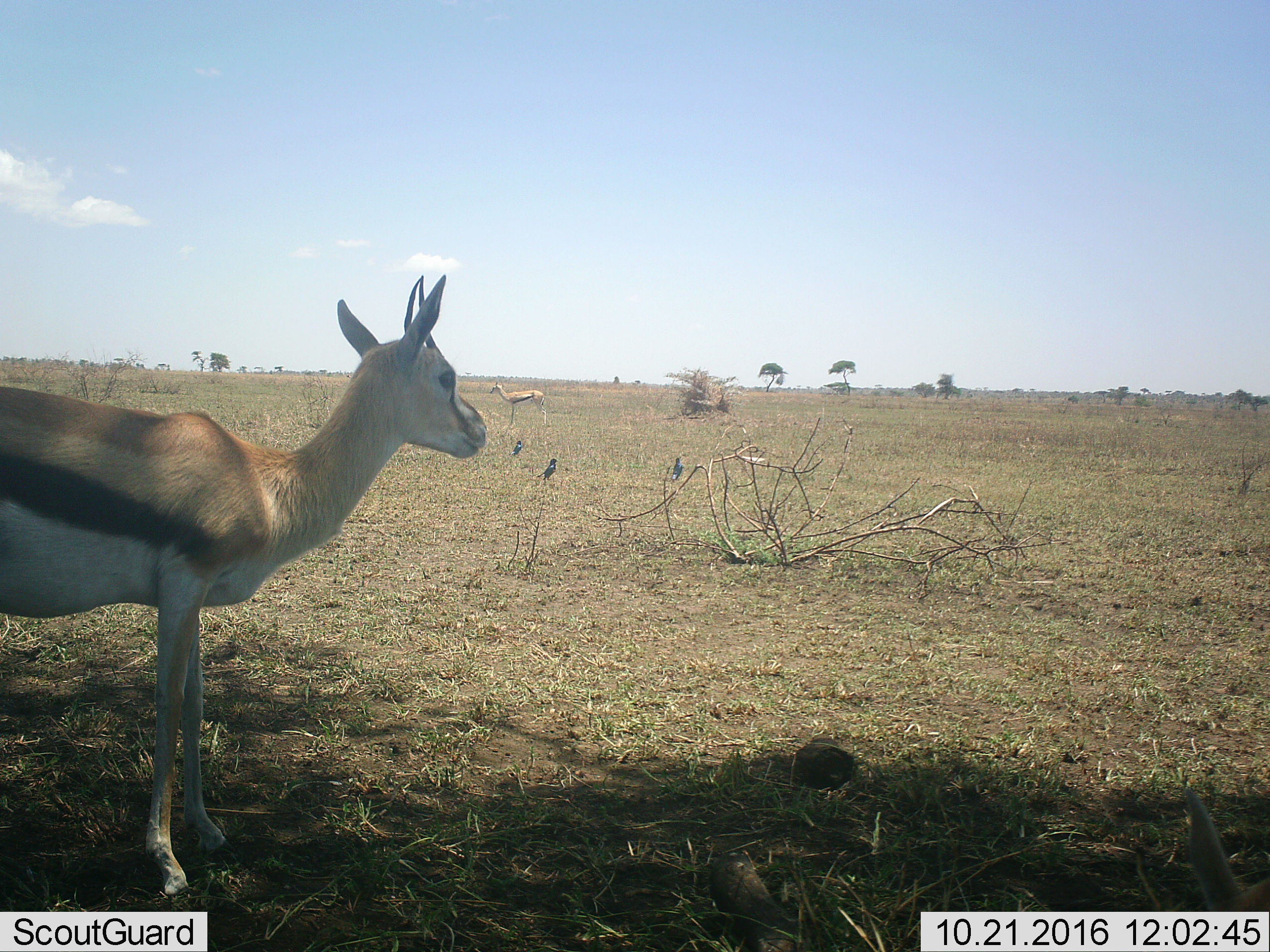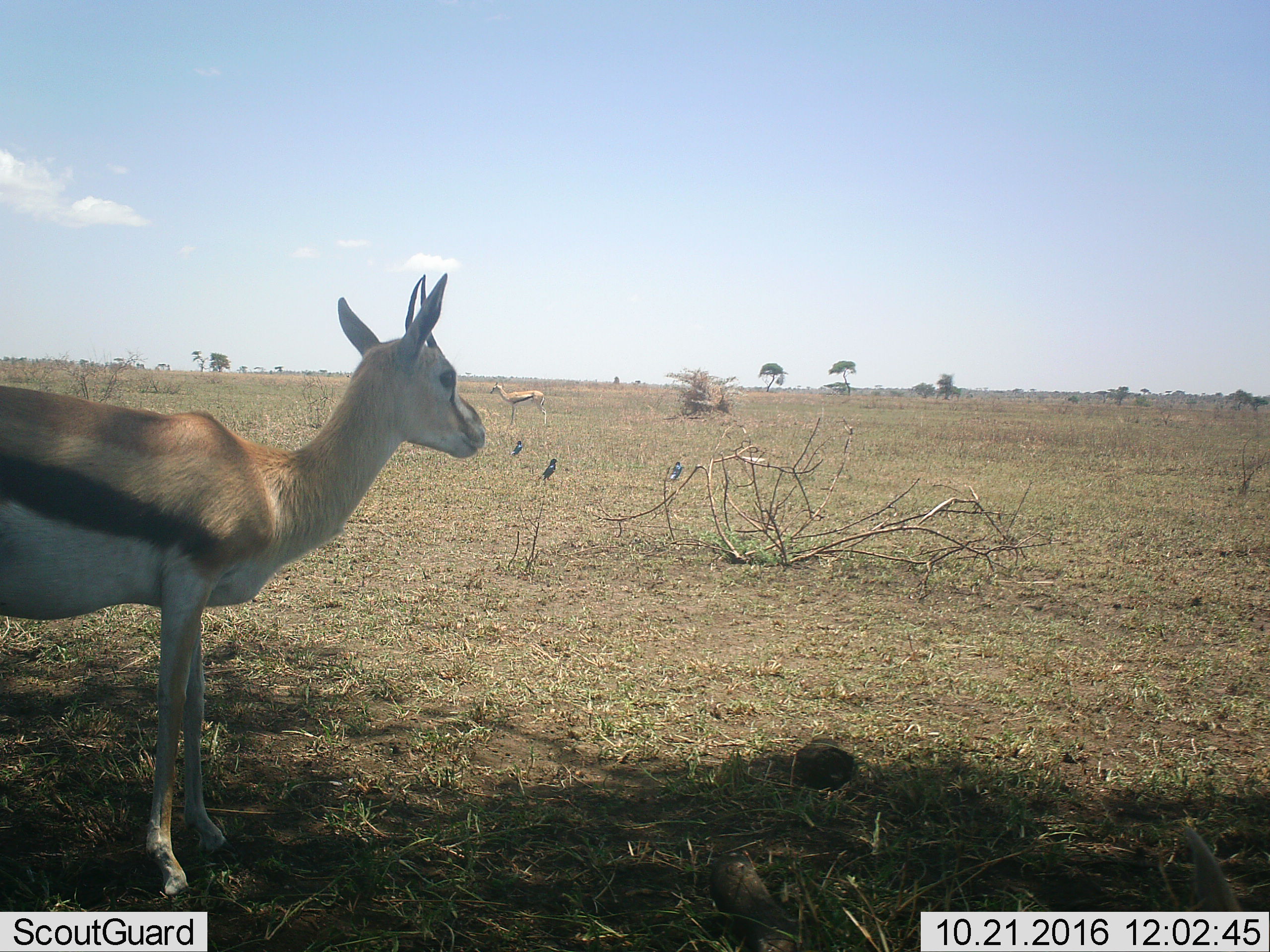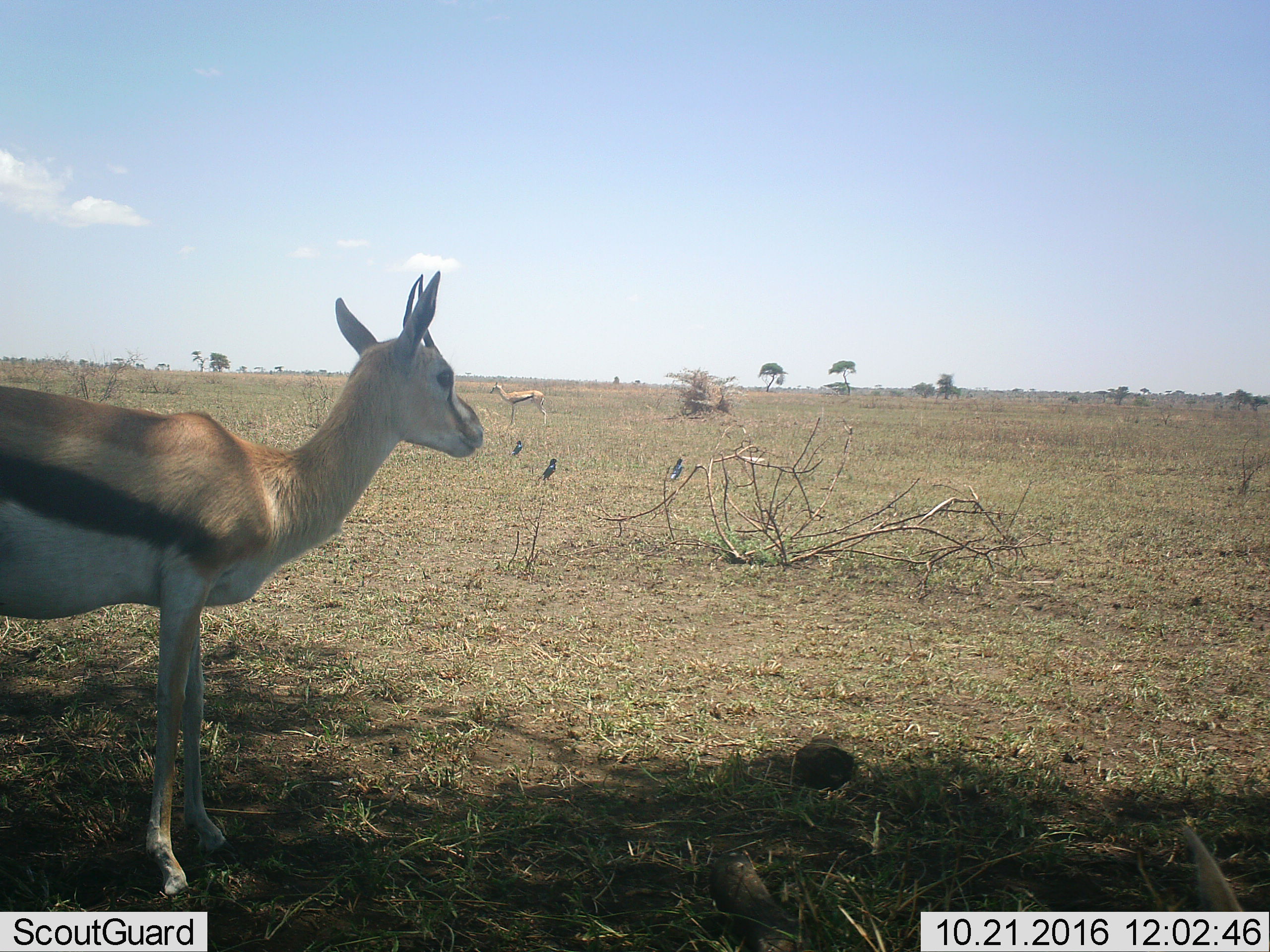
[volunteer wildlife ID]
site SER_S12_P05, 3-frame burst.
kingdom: Animalia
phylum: Chordata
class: Mammalia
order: Artiodactyla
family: Bovidae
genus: Eudorcas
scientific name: Eudorcas thomsonii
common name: thomson's gazelle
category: gazellethomsons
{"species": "gazellethomsons (thomson's gazelle) (Eudorcas thomsonii)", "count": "2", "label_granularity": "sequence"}